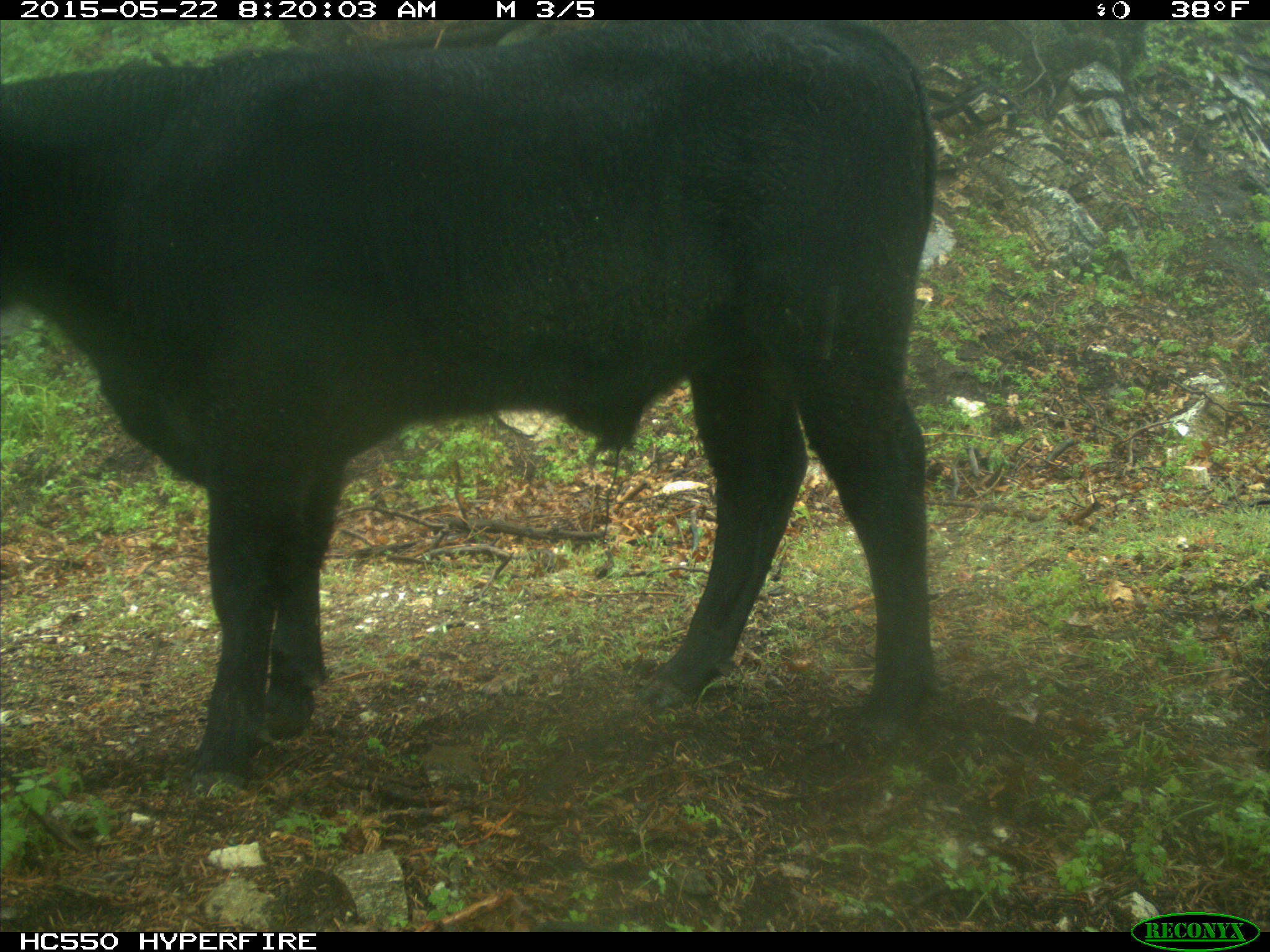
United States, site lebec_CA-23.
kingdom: Animalia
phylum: Chordata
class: Mammalia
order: Artiodactyla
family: Bovidae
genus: Bos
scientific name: Bos taurus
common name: domestic cow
Bos taurus (domestic cow).